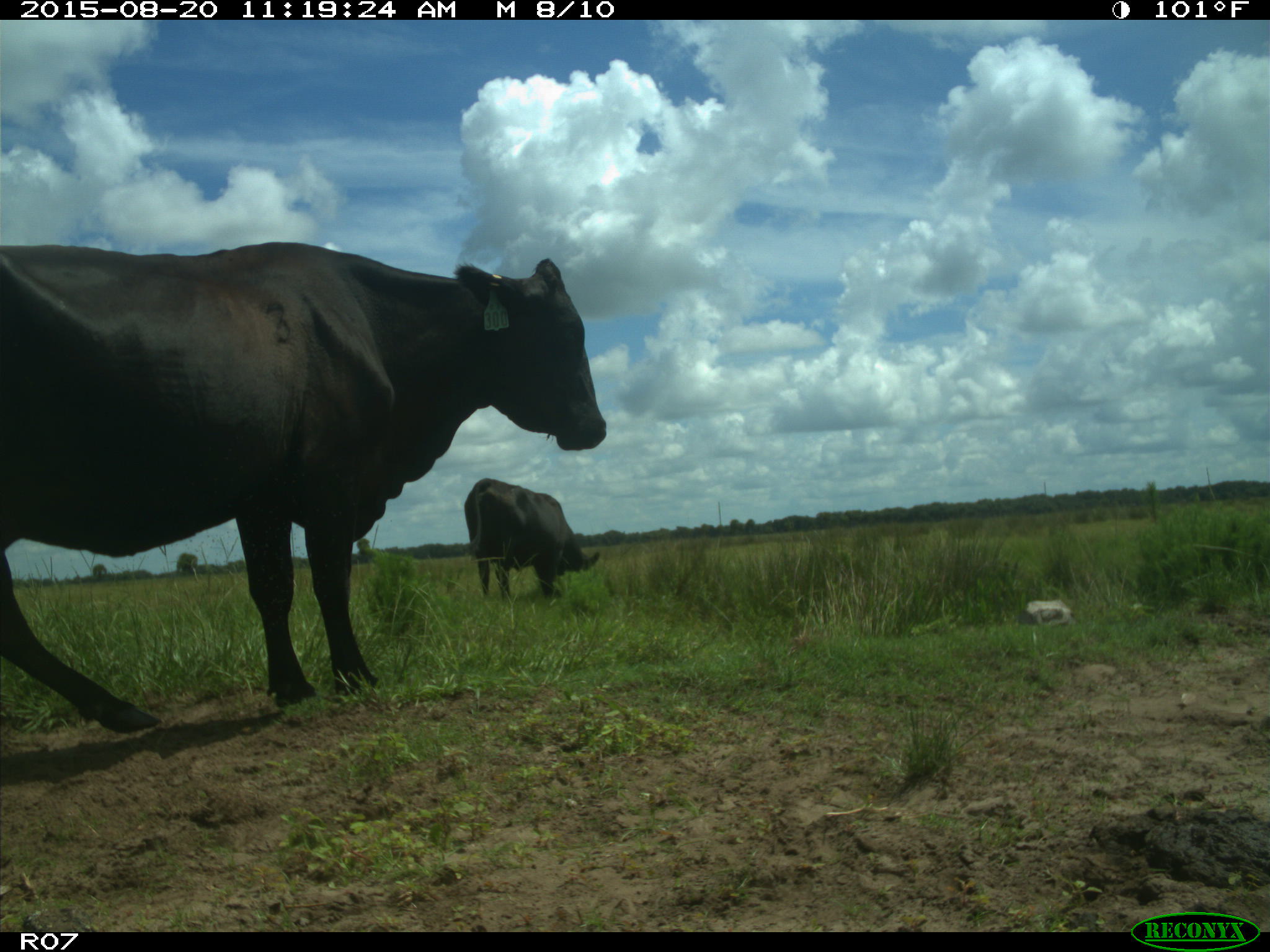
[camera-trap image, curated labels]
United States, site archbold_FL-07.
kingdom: Animalia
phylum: Chordata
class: Mammalia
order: Artiodactyla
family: Bovidae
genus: Bos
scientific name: Bos taurus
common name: domestic cow